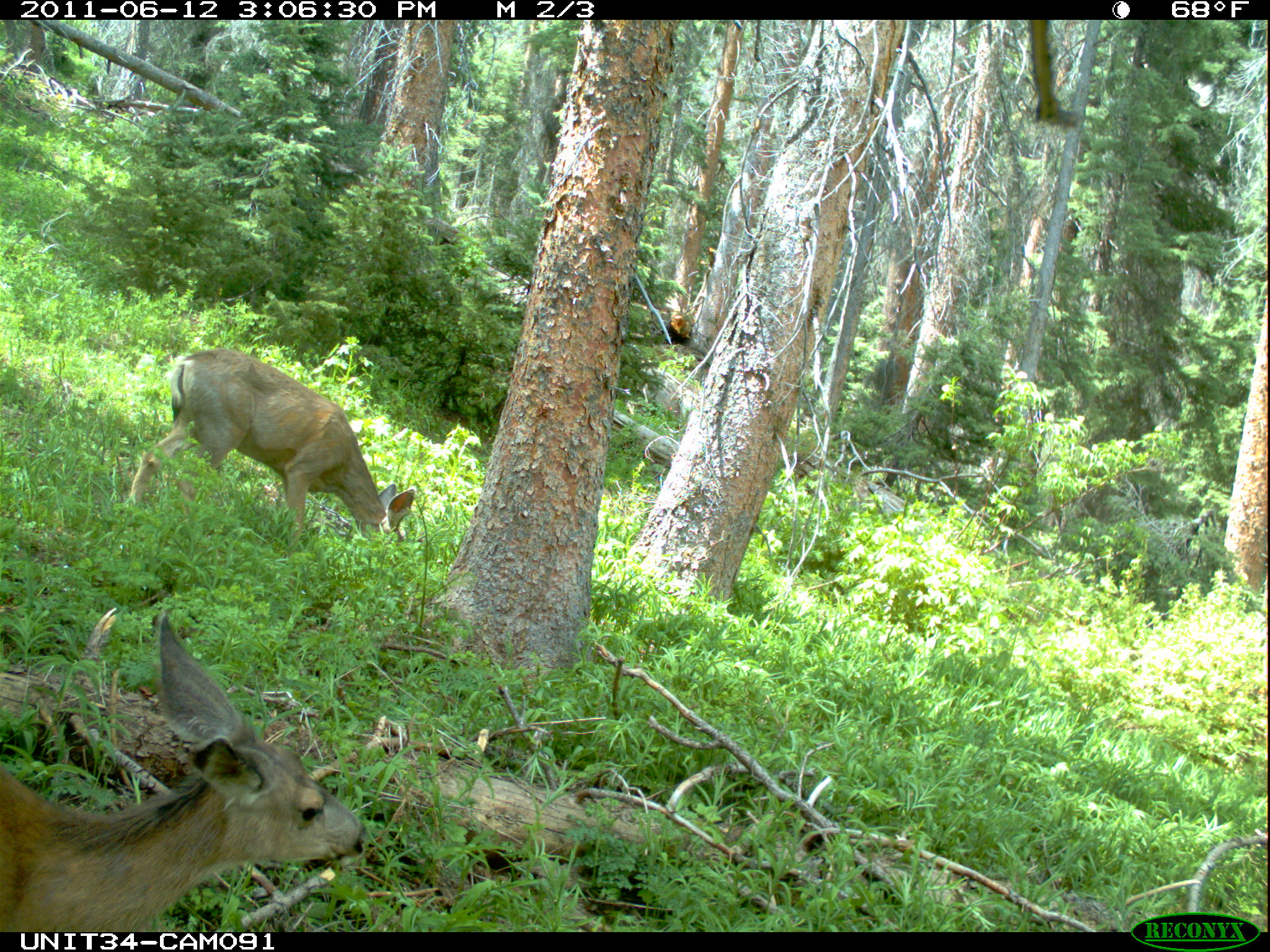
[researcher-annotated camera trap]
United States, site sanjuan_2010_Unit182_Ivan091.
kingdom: Animalia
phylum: Chordata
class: Mammalia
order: Artiodactyla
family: Cervidae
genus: Odocoileus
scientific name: Odocoileus hemionus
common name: mule deer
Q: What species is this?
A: Odocoileus hemionus (mule deer).